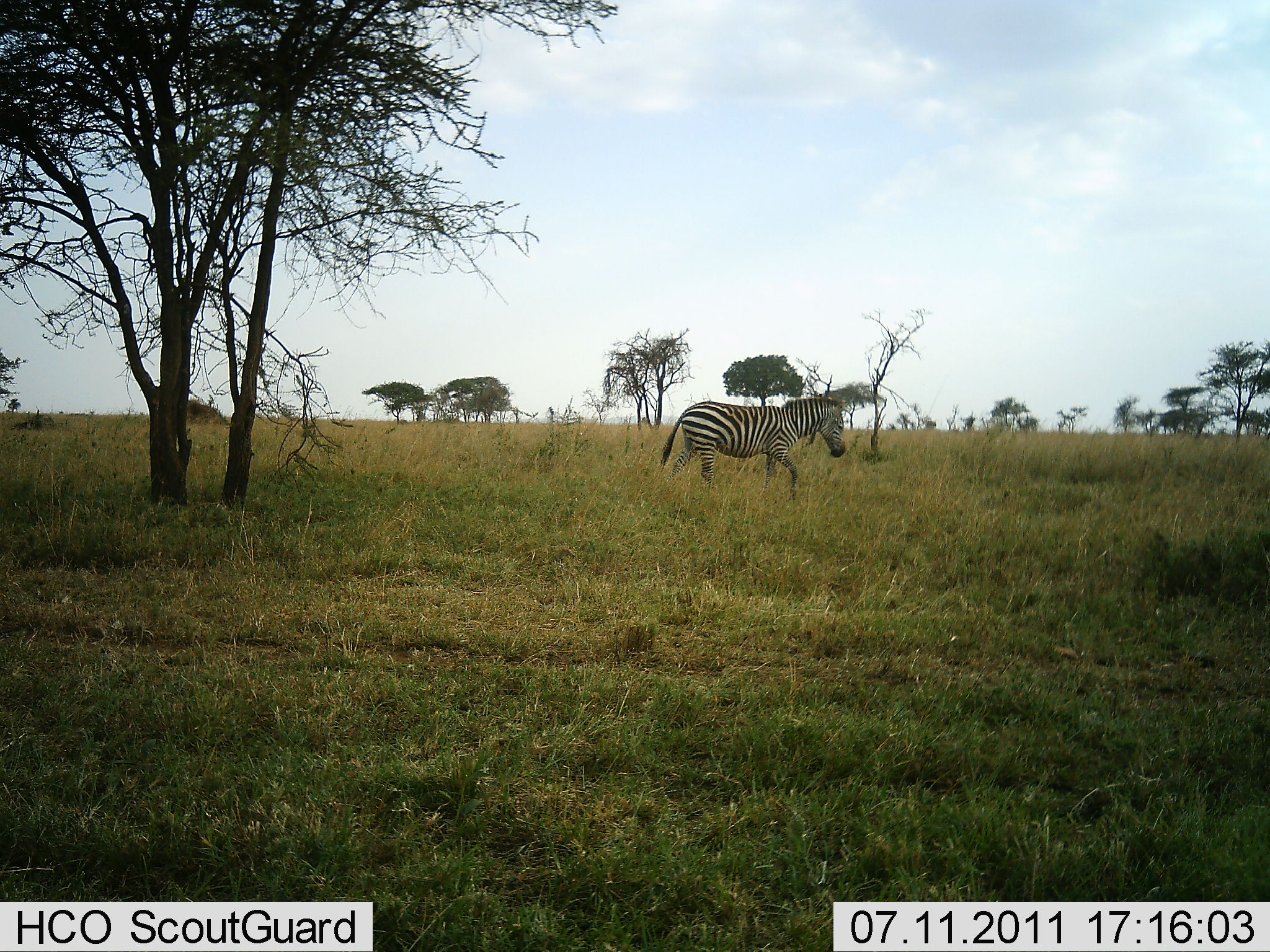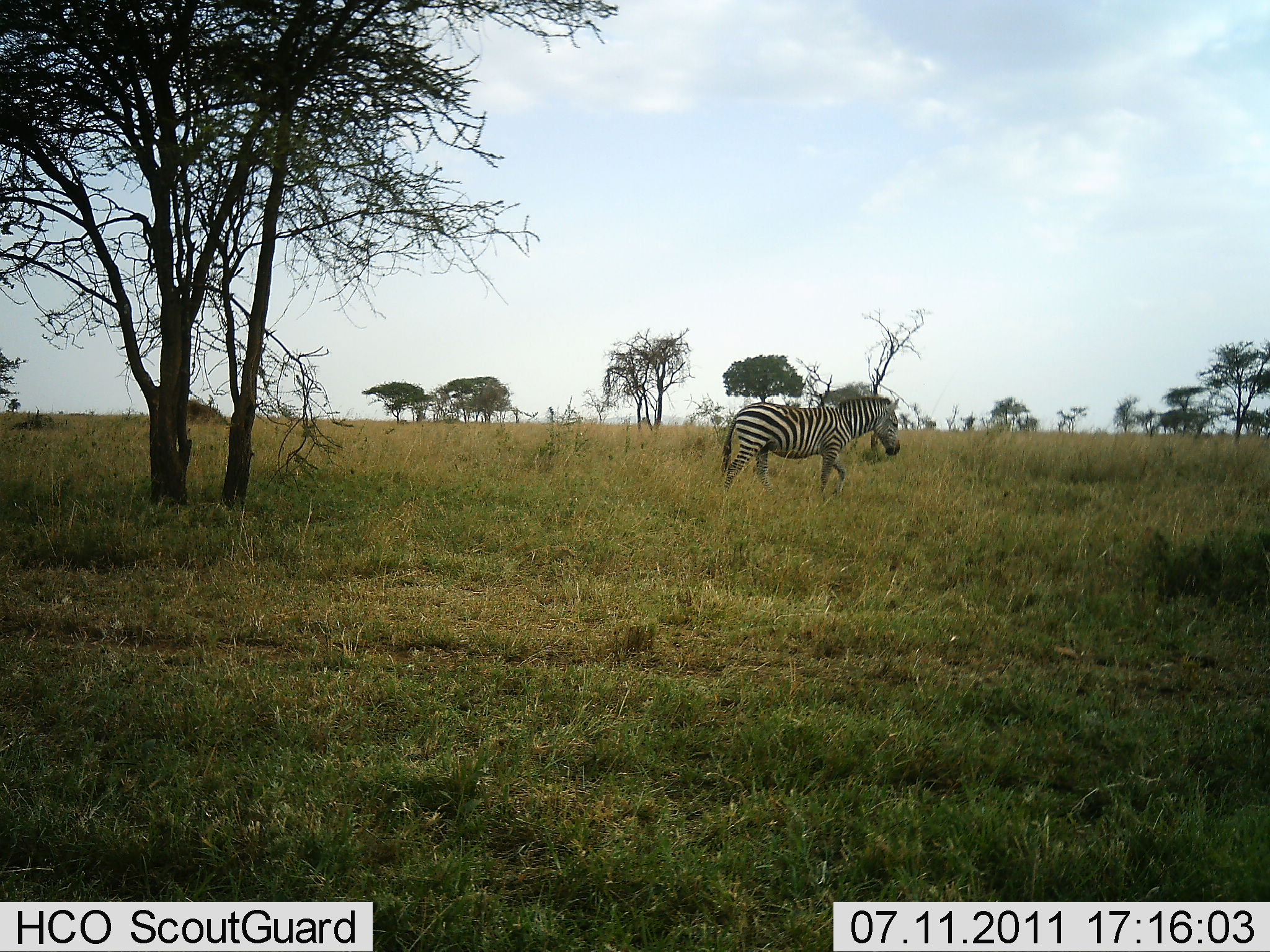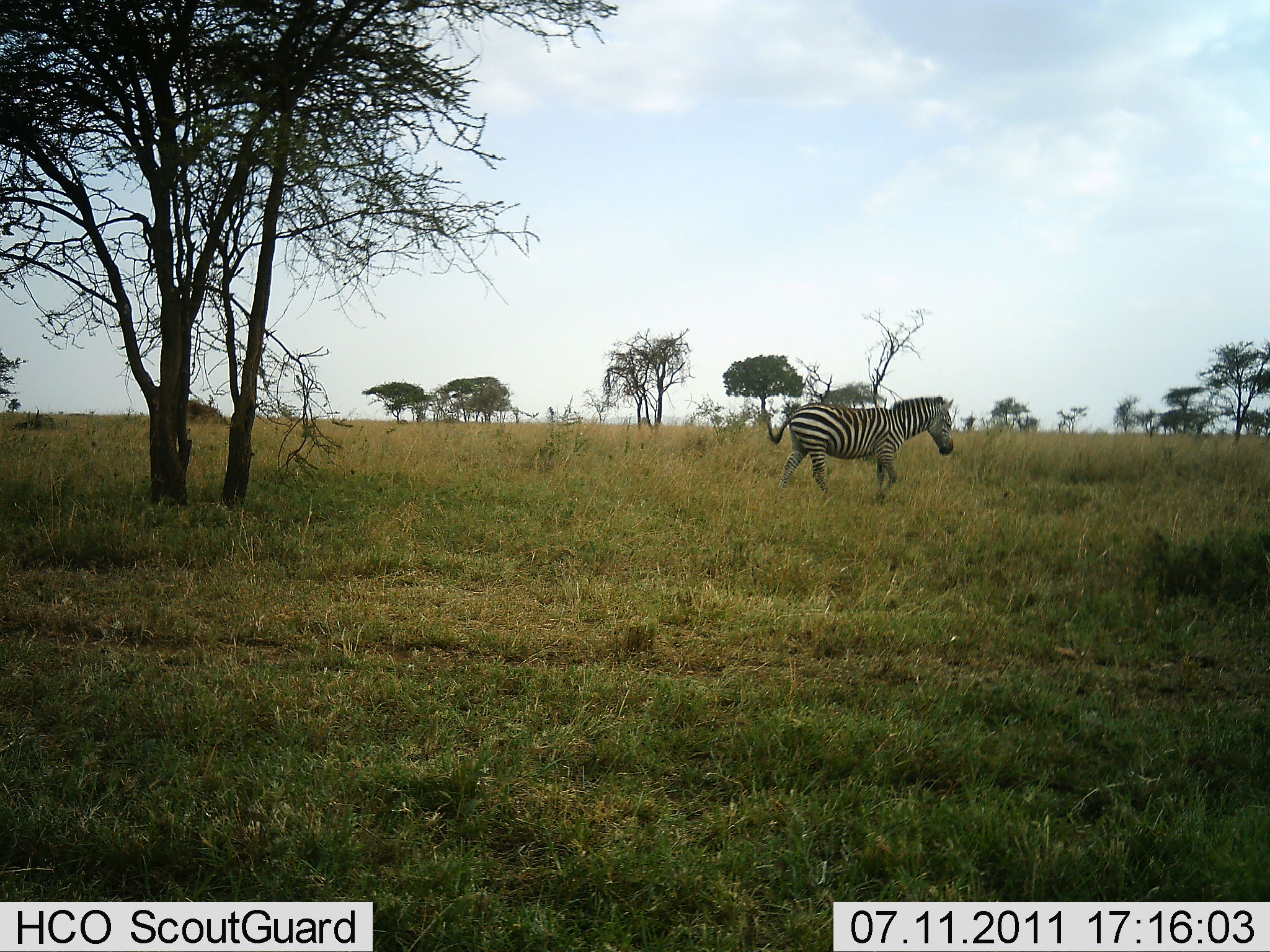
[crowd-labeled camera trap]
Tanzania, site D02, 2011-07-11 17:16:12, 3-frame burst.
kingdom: Animalia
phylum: Chordata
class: Mammalia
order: Perissodactyla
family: Equidae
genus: Equus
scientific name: Equus quagga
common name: plains zebra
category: zebra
Zebra (plains zebra) (Equus quagga), count 1. Behavior (volunteer vote fractions): standing 0%, resting 0%, moving 100%, interacting 0%. Young present (vote fraction): 0%. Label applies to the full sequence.